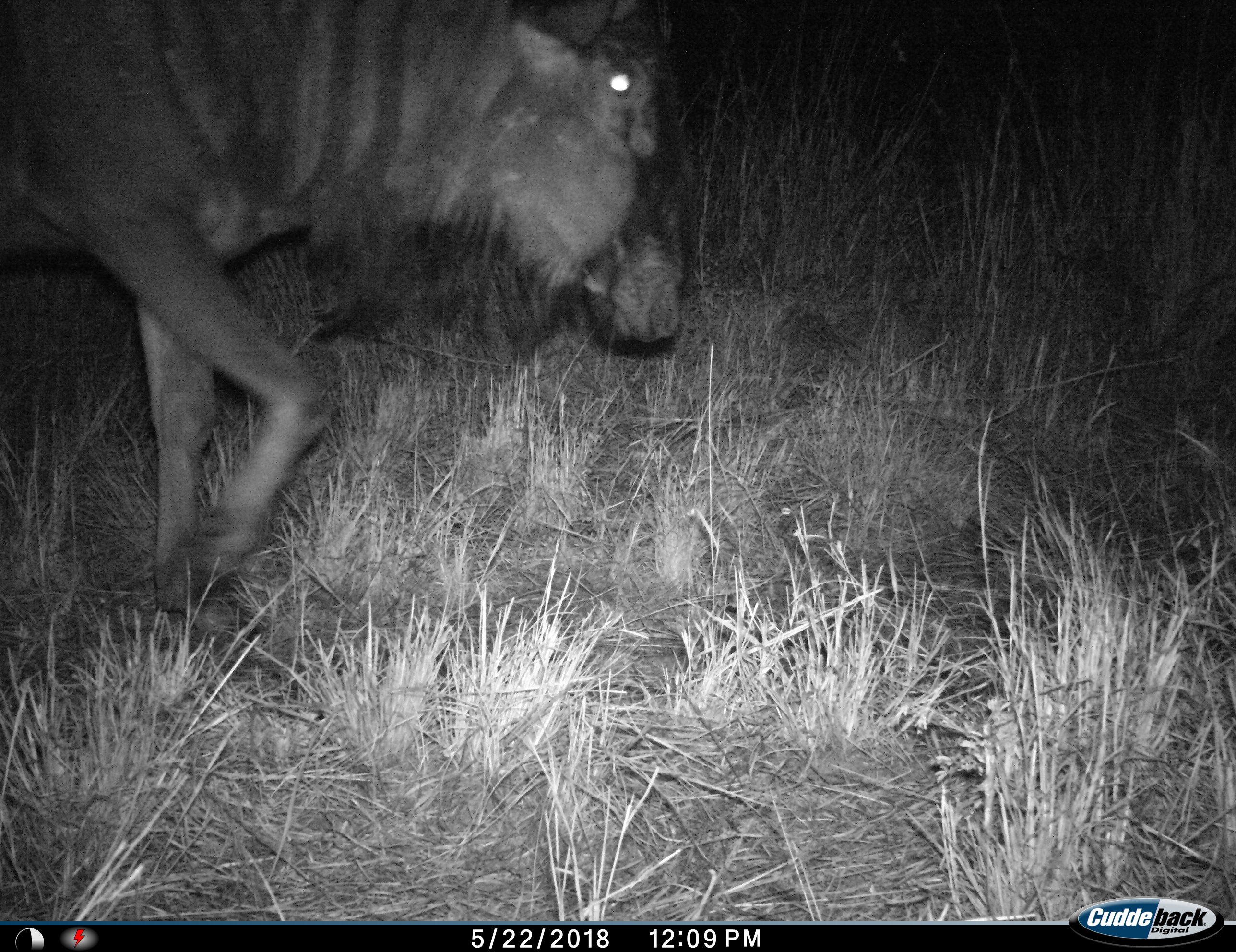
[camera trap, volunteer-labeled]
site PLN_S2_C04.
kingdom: Animalia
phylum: Chordata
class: Mammalia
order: Artiodactyla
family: Bovidae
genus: Connochaetes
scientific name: Connochaetes taurinus taurinus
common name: blue wildebeest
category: wildebeestblue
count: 1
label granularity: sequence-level